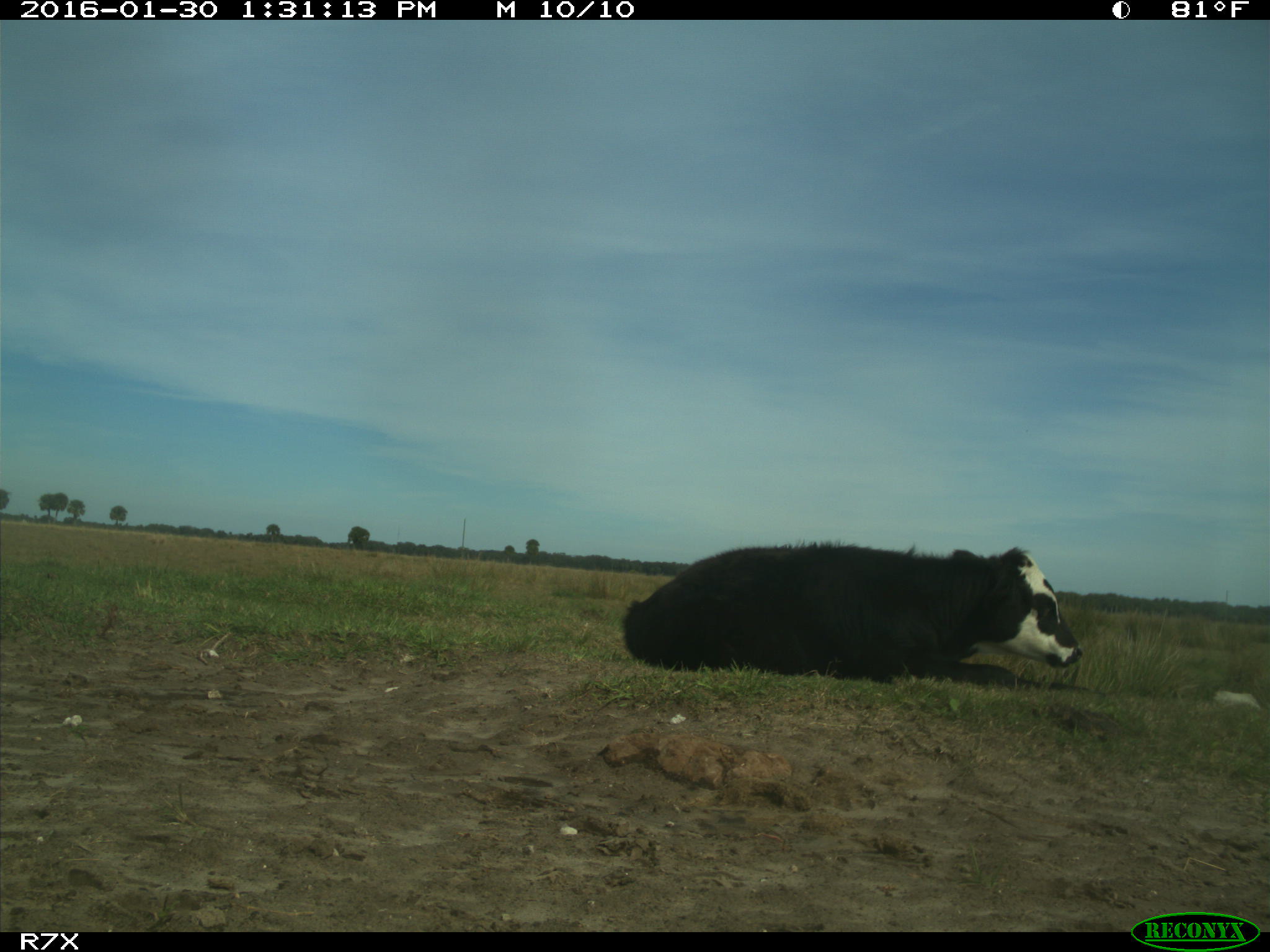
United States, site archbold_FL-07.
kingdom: Animalia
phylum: Chordata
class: Mammalia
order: Artiodactyla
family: Bovidae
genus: Bos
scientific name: Bos taurus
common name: domestic cow